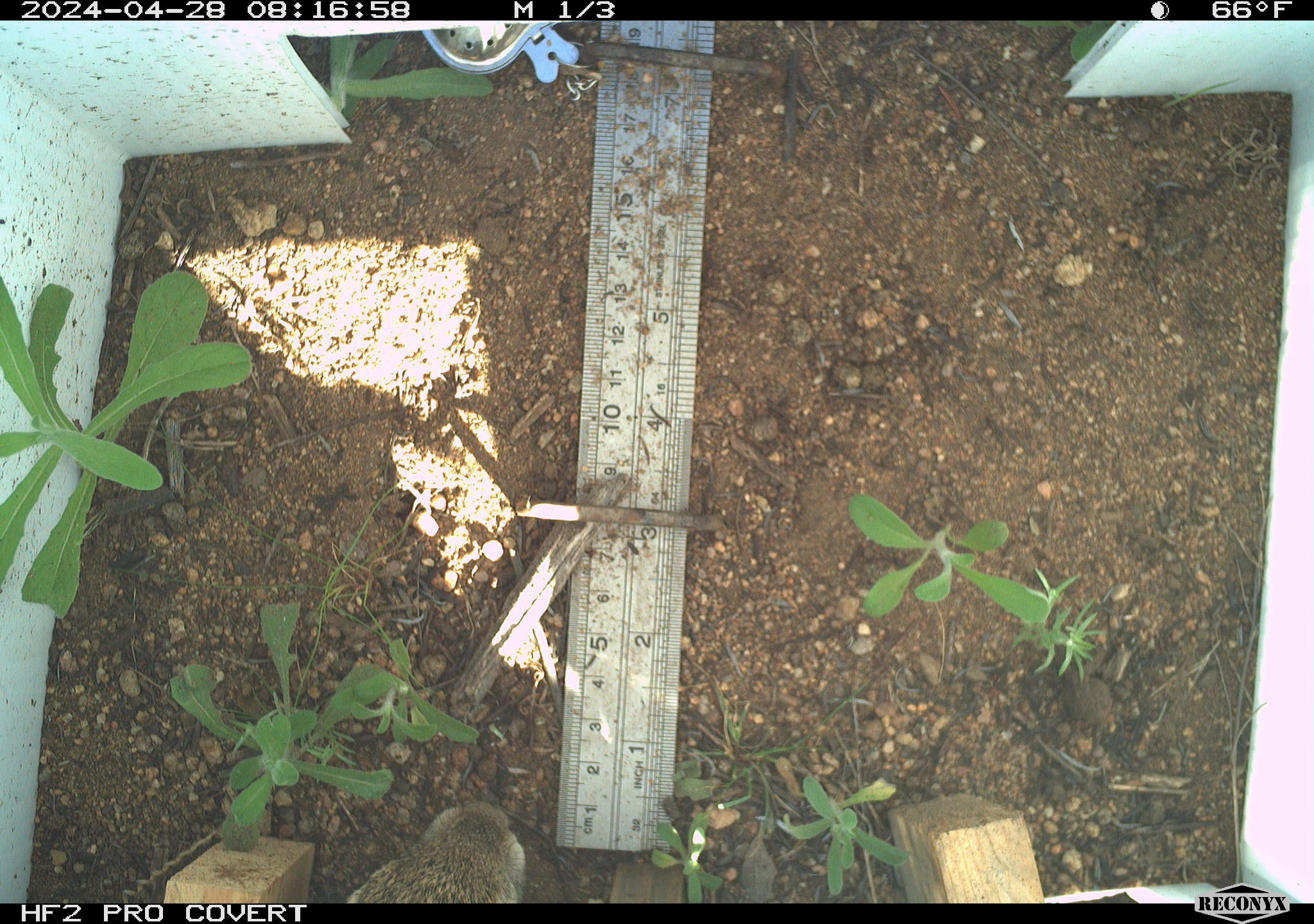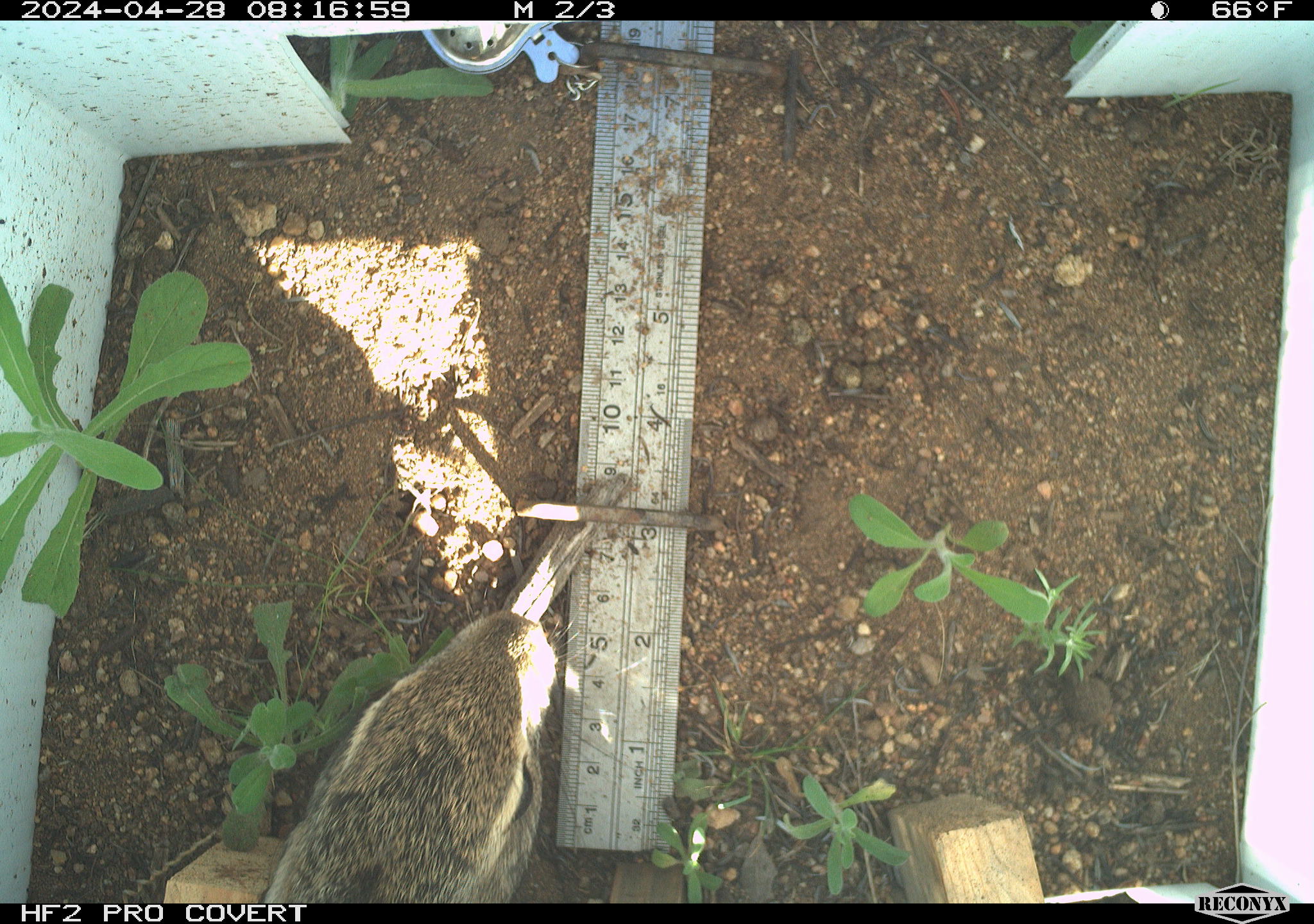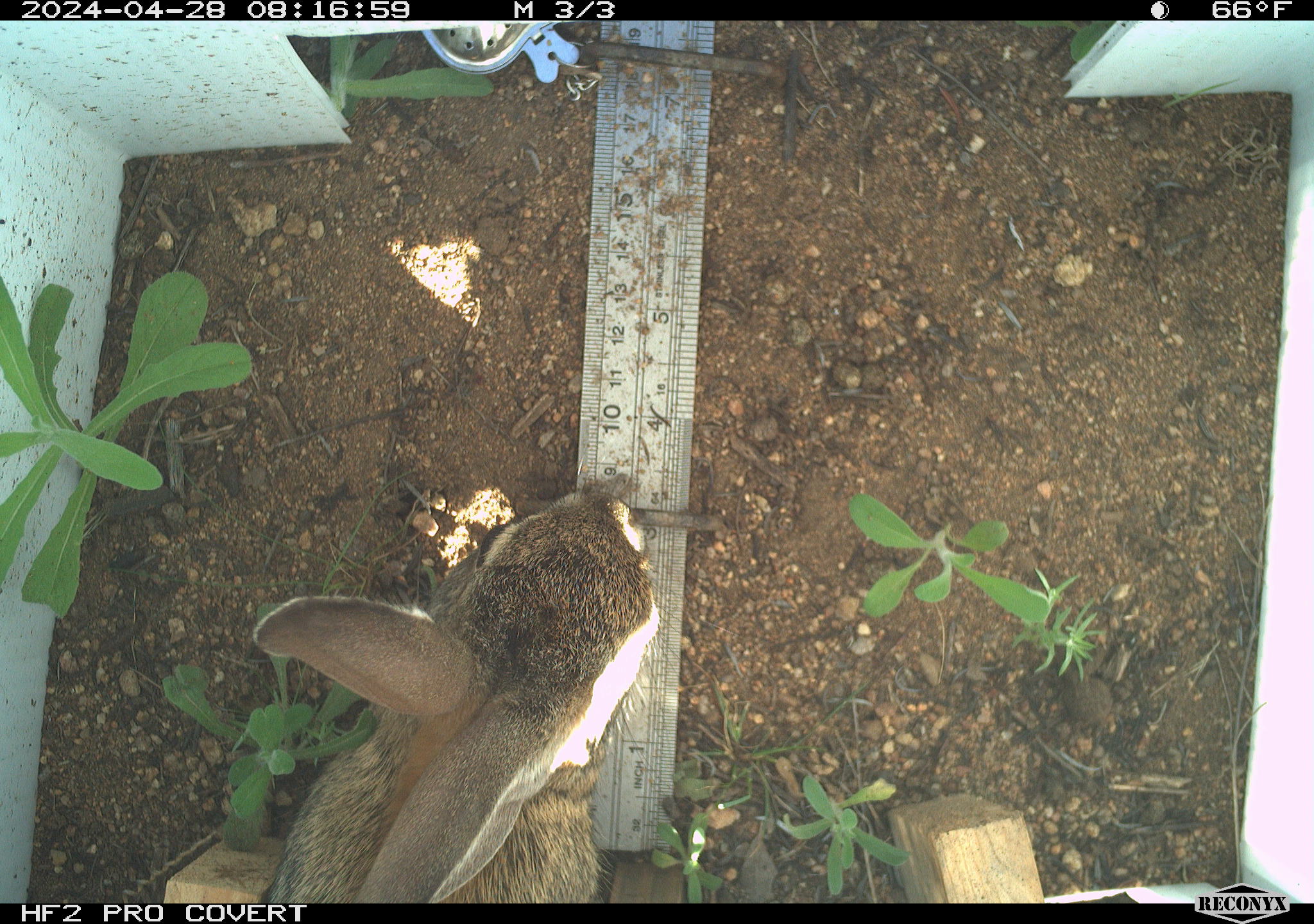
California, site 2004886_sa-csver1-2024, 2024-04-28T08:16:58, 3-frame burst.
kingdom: Animalia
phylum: Chordata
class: Mammalia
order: Rodentia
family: Sciuridae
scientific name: Sciuridae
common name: squirrels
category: sciuridae family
Sciuridae family (squirrels) (Sciuridae).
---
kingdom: Animalia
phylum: Chordata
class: Mammalia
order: Lagomorpha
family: Leporidae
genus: Sylvilagus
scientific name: Sylvilagus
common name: cottontail rabbits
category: sylvilagus species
Sylvilagus species (cottontail rabbits) (Sylvilagus).